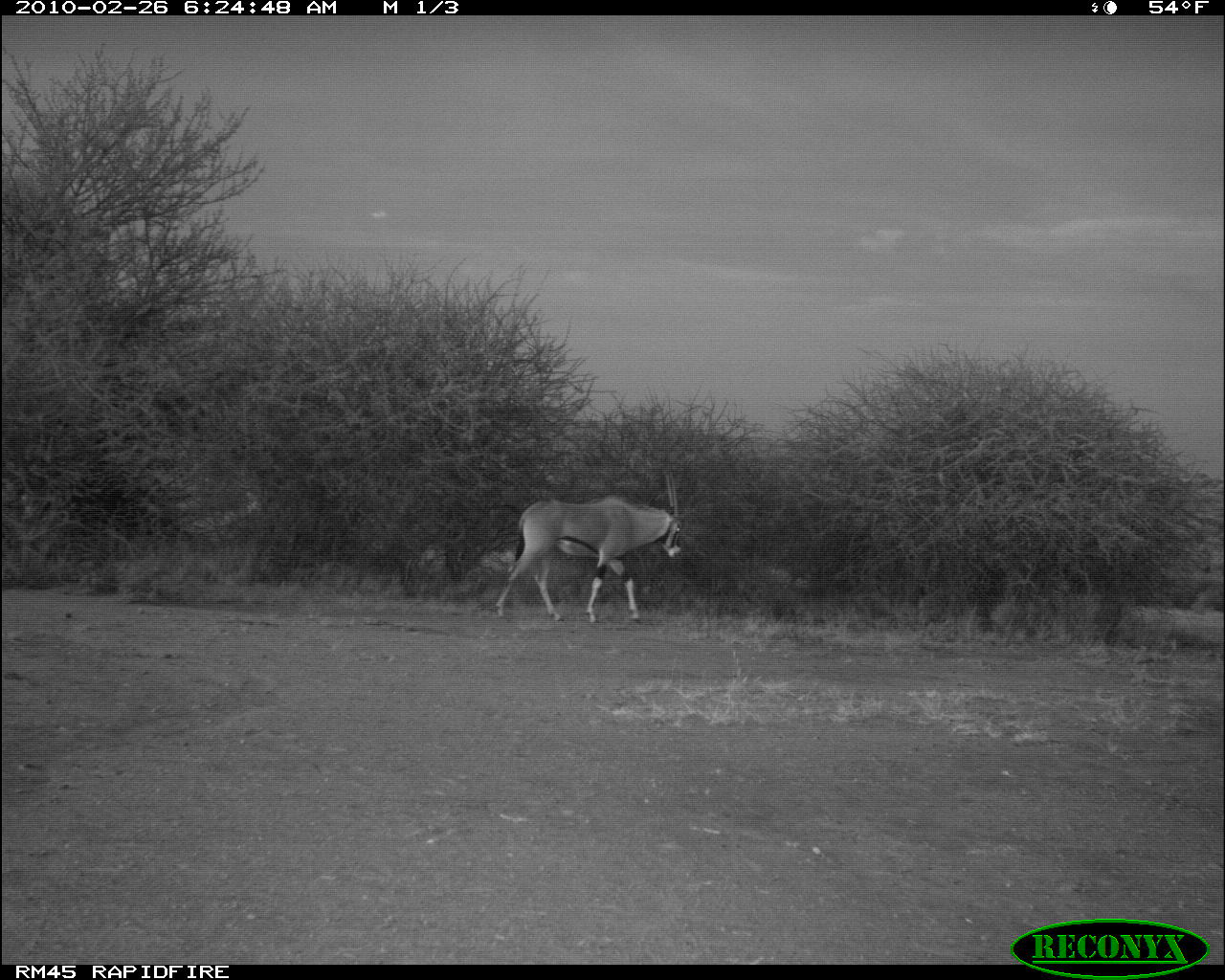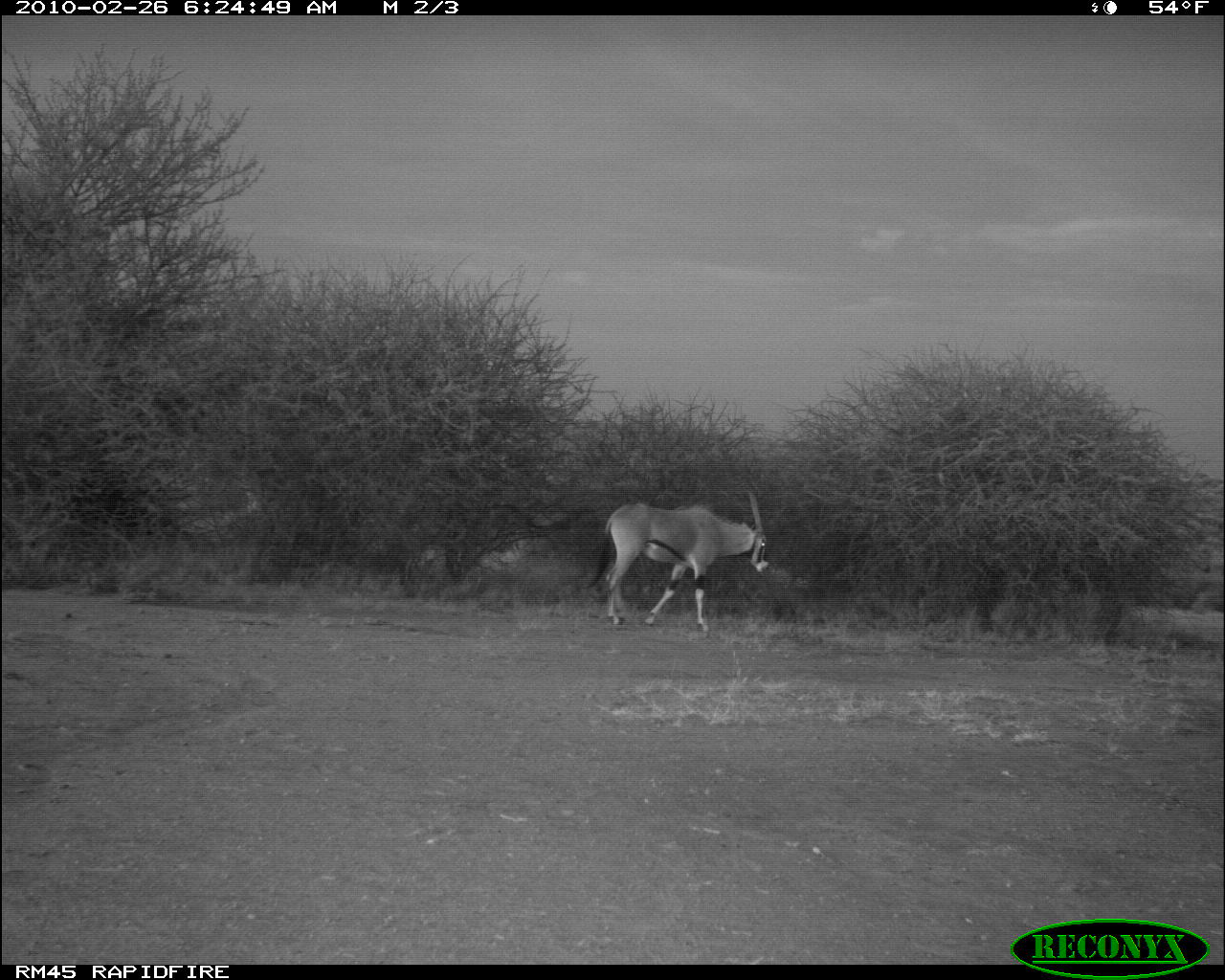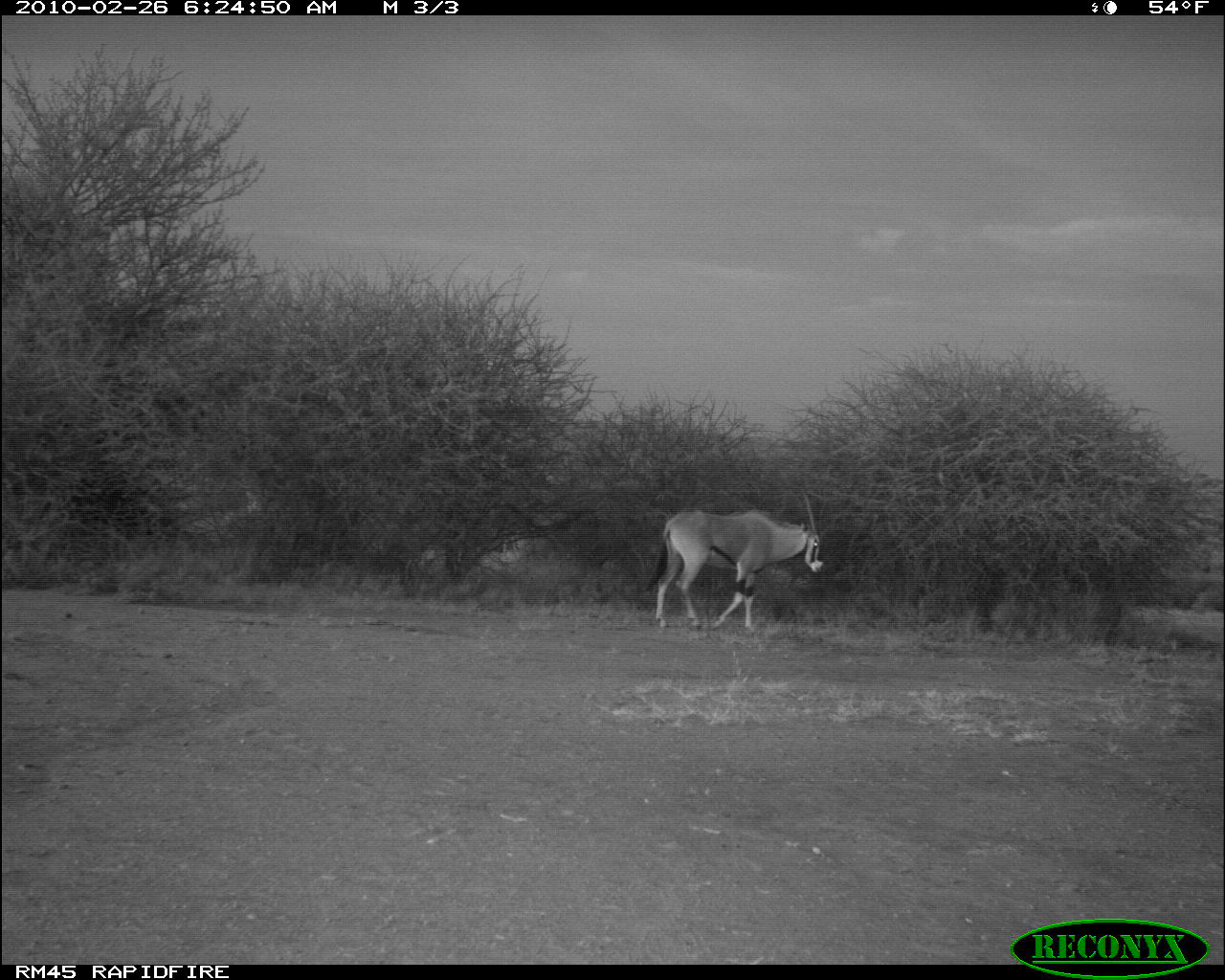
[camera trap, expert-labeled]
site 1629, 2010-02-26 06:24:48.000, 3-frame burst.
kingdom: Animalia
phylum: Chordata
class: Mammalia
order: Artiodactyla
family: Bovidae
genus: Oryx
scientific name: Oryx beisa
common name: east african oryx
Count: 1.